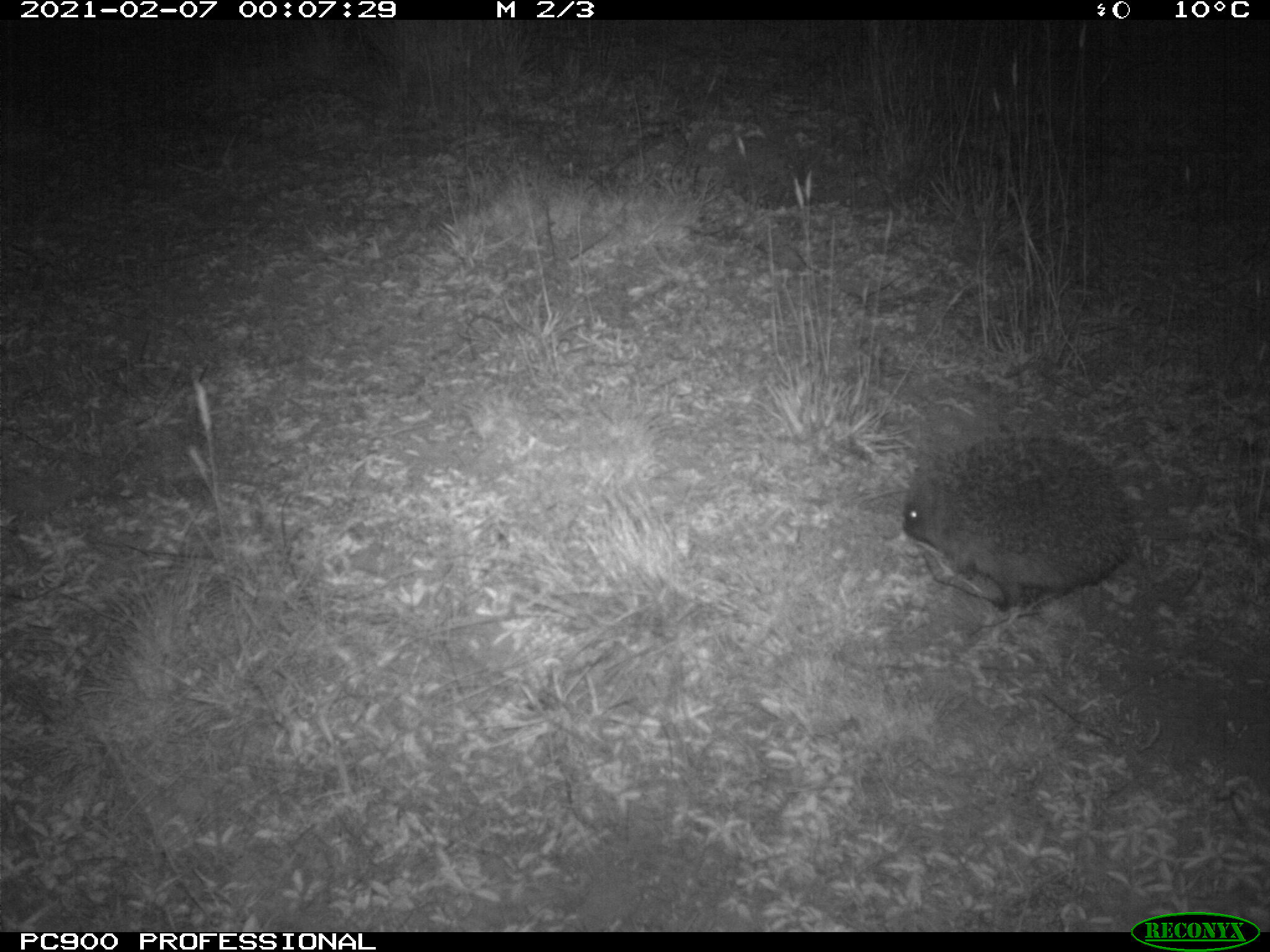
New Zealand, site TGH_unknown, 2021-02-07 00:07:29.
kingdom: Animalia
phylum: Chordata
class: Mammalia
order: Eulipotyphla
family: Erinaceidae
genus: Erinaceus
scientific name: Erinaceus europaeus europaeus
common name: european hedgehog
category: hedgehog